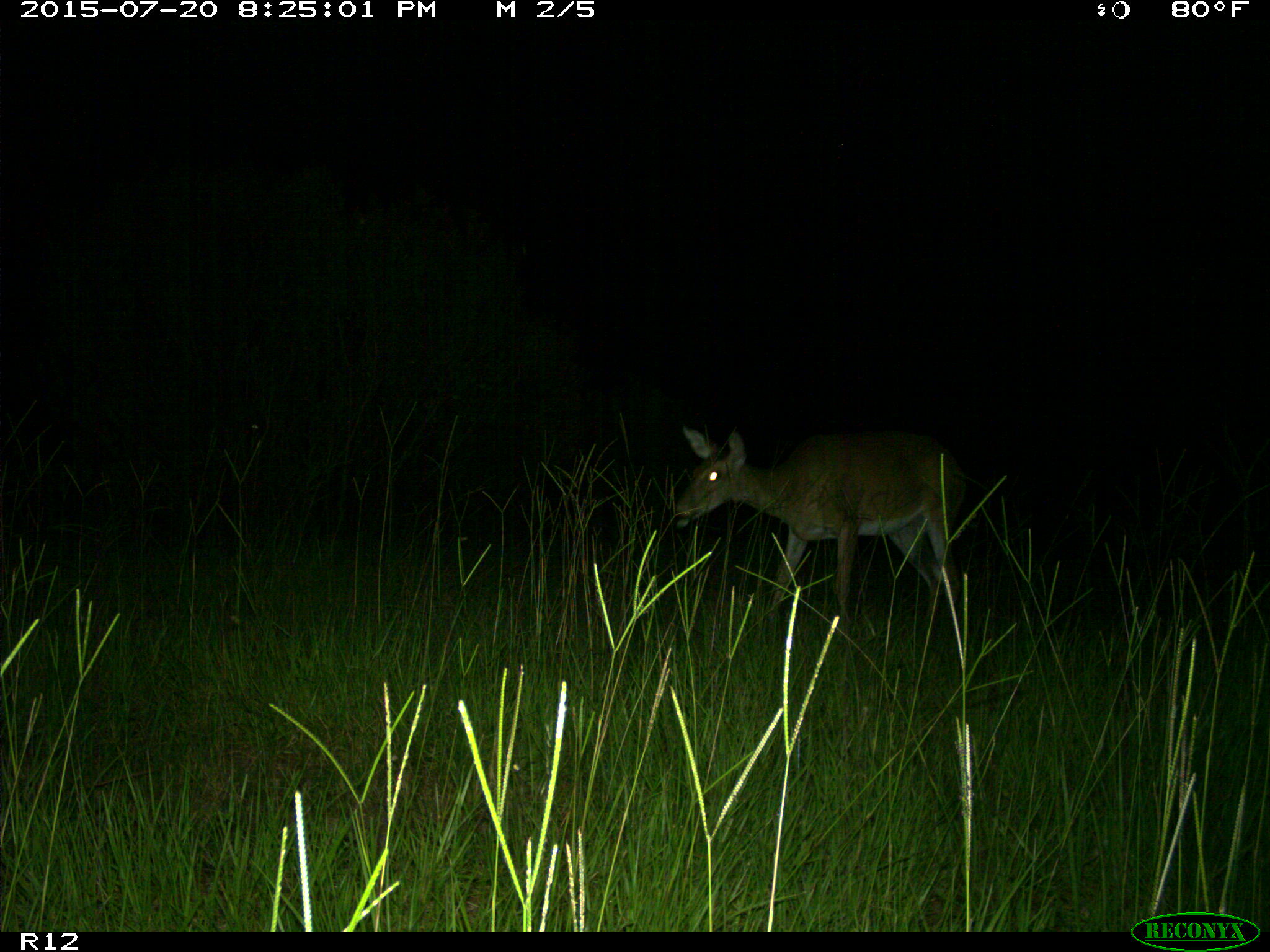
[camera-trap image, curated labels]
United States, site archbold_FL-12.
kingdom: Animalia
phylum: Chordata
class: Mammalia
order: Artiodactyla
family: Cervidae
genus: Odocoileus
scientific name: Odocoileus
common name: deer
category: unidentified deer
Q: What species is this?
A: Unidentified deer (deer) (Odocoileus).